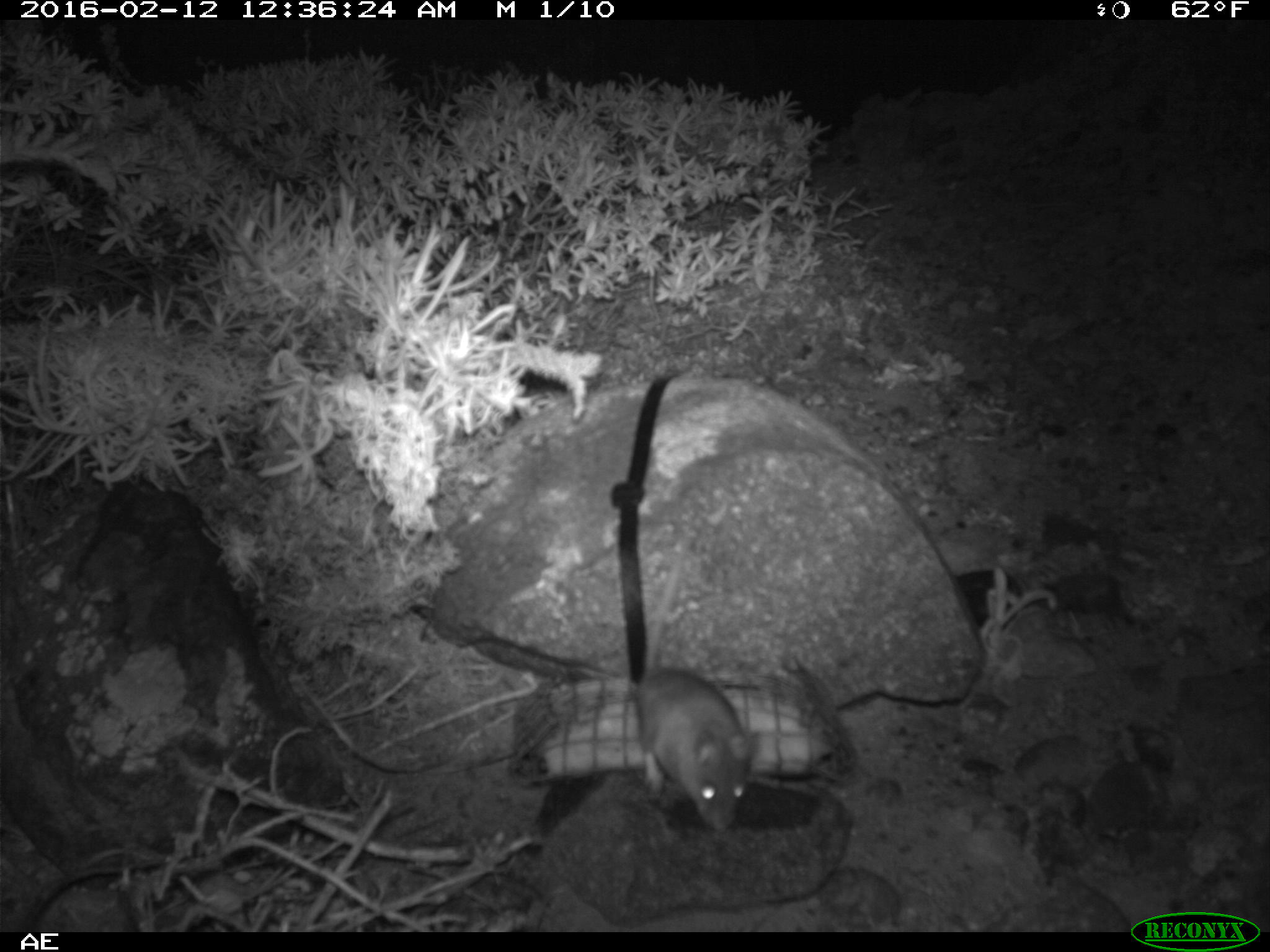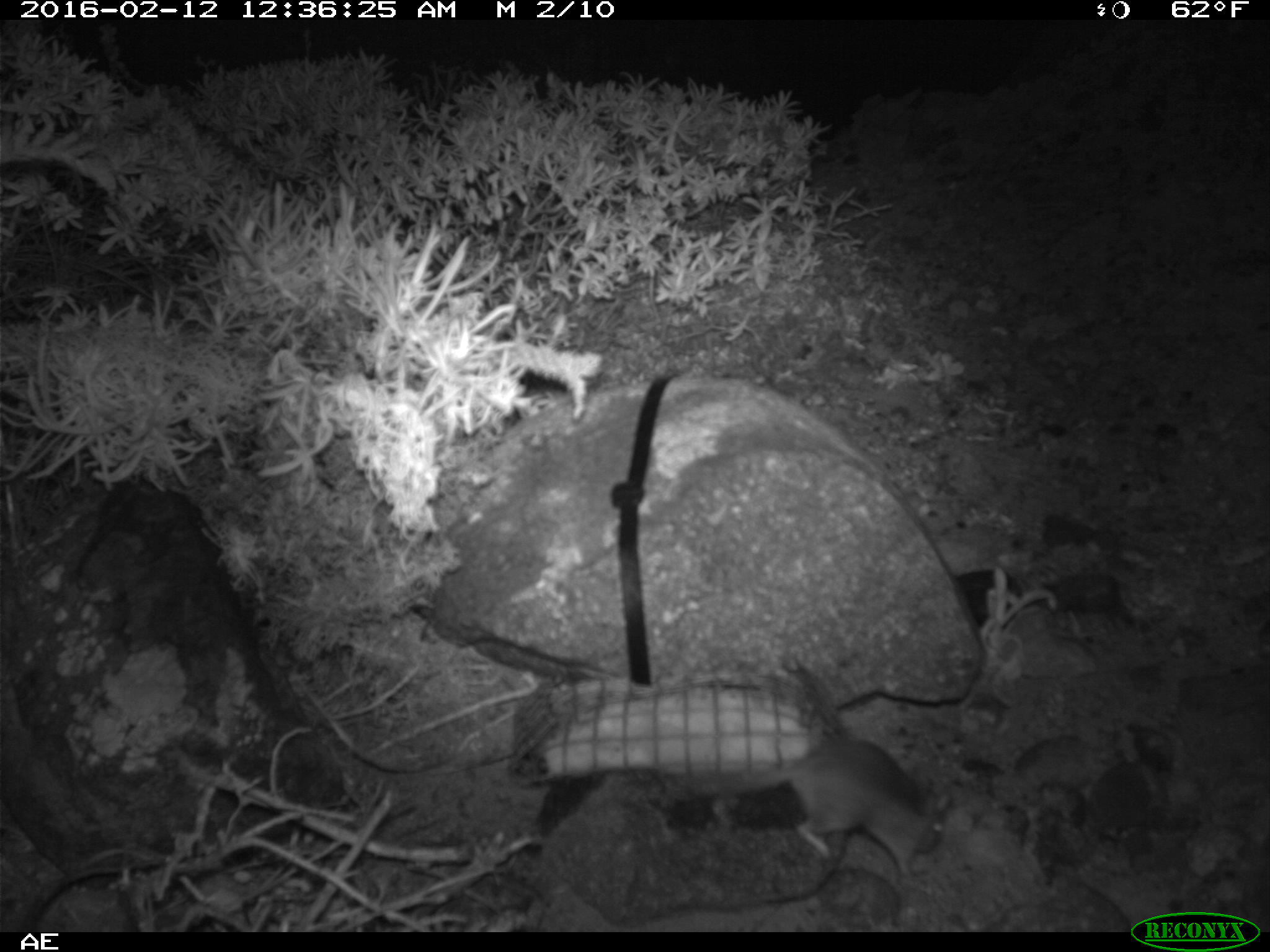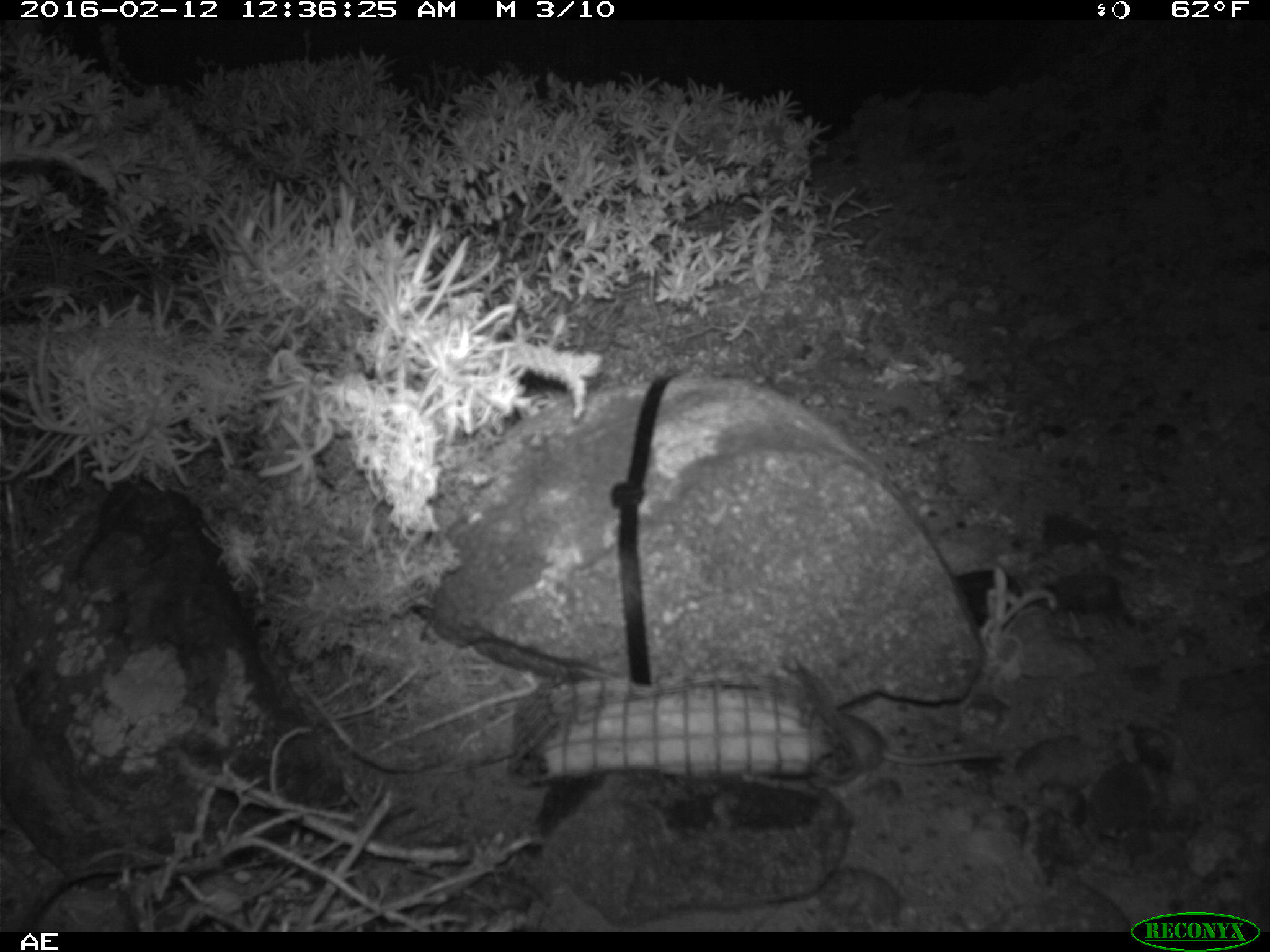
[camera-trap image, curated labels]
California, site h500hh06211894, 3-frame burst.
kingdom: Animalia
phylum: Chordata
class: Mammalia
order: Rodentia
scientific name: Rodentia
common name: rodent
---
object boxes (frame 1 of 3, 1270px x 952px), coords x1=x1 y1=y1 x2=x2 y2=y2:
rodent: x1=634 y1=527 x2=761 y2=830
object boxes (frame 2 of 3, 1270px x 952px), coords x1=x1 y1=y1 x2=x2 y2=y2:
rodent: x1=678 y1=736 x2=952 y2=891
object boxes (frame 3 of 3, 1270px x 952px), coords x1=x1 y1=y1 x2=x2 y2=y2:
rodent: x1=820 y1=712 x2=998 y2=796